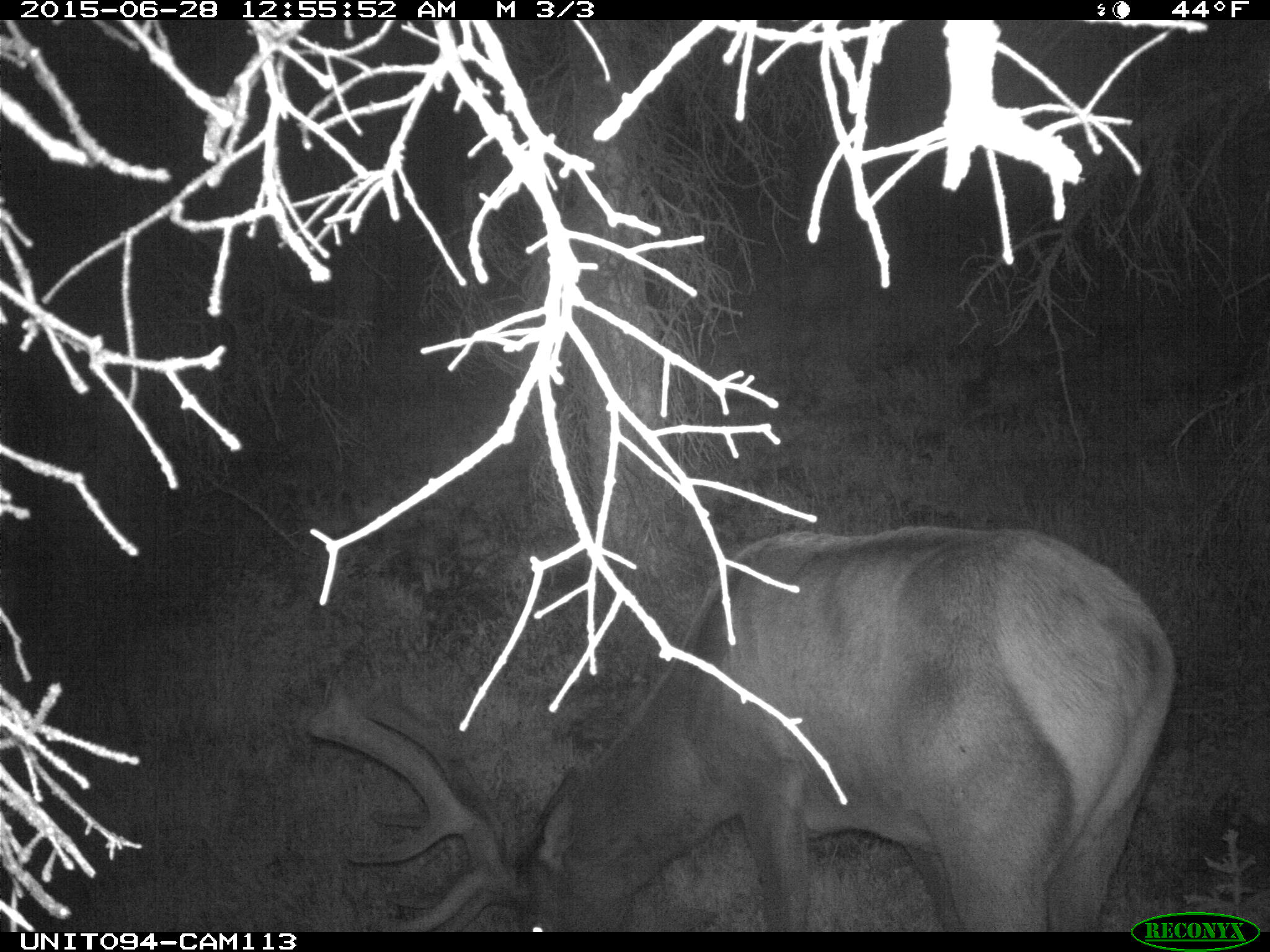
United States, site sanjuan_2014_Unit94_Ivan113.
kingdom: Animalia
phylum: Chordata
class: Mammalia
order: Artiodactyla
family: Cervidae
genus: Cervus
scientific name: Cervus elaphus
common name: red deer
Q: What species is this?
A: Cervus elaphus (red deer).